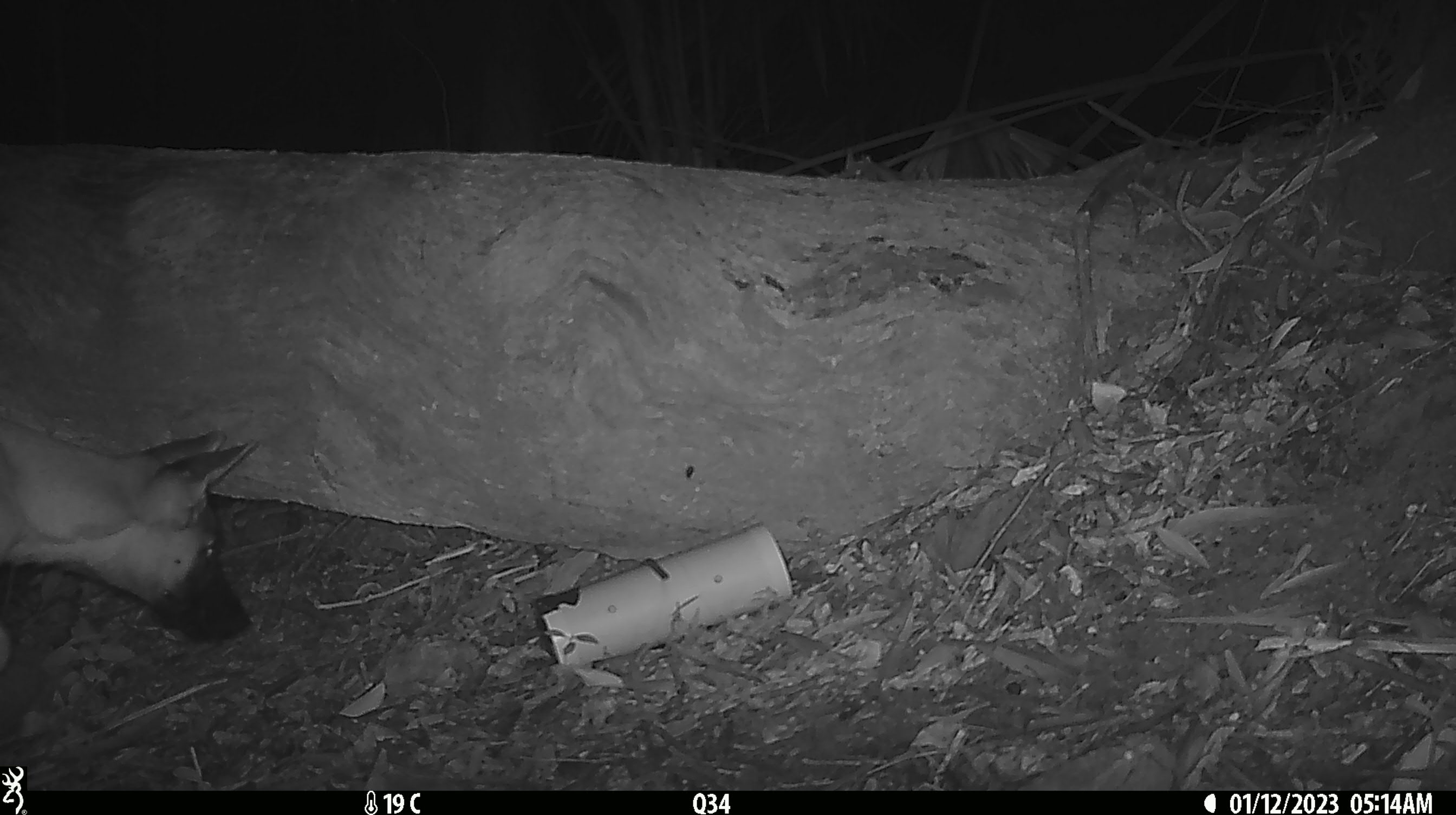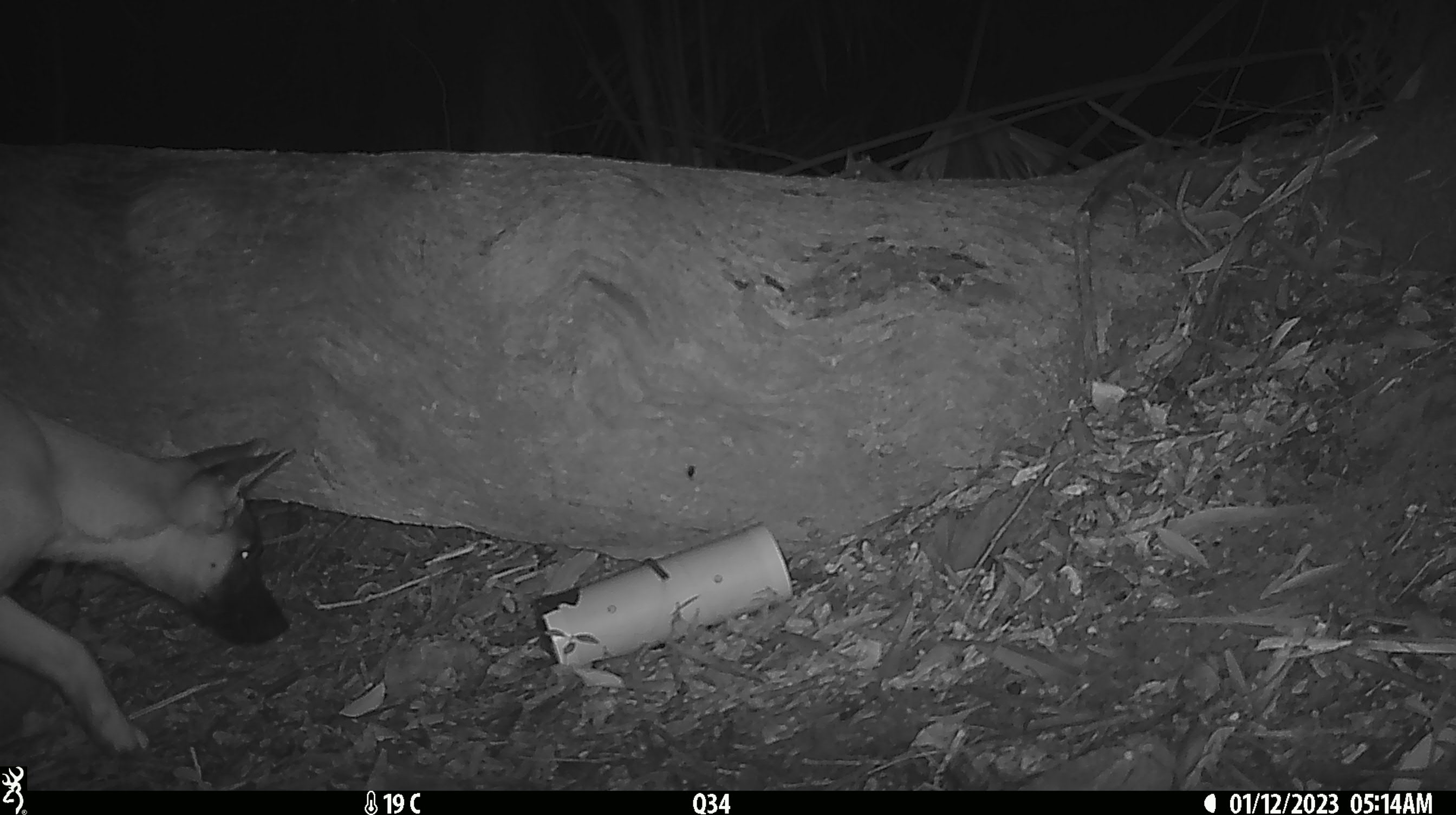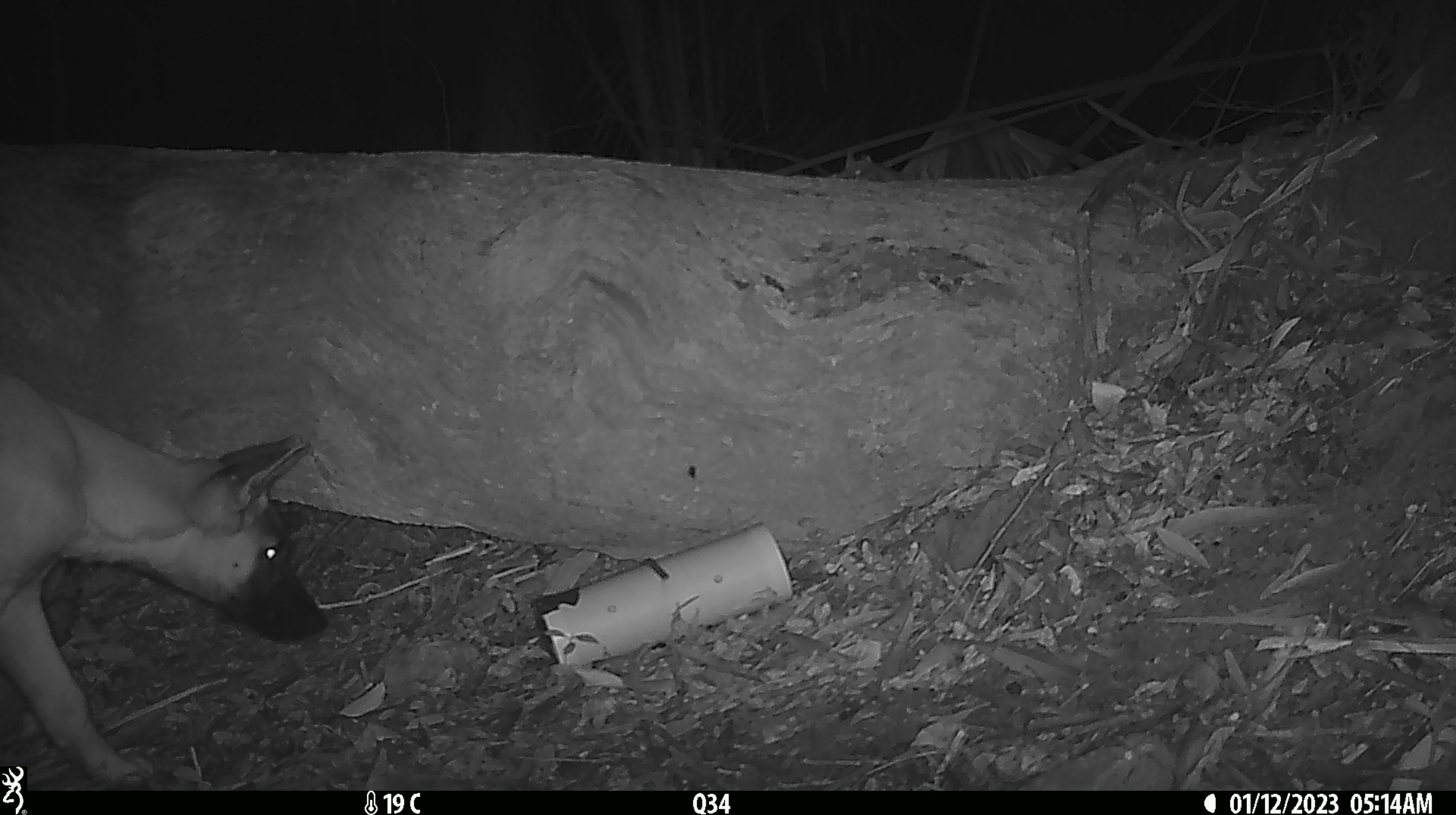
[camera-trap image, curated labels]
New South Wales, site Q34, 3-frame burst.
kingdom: Animalia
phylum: Chordata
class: Mammalia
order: Carnivora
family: Canidae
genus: Canis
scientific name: Canis familiaris dingo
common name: dingo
Dingo (Canis familiaris dingo).